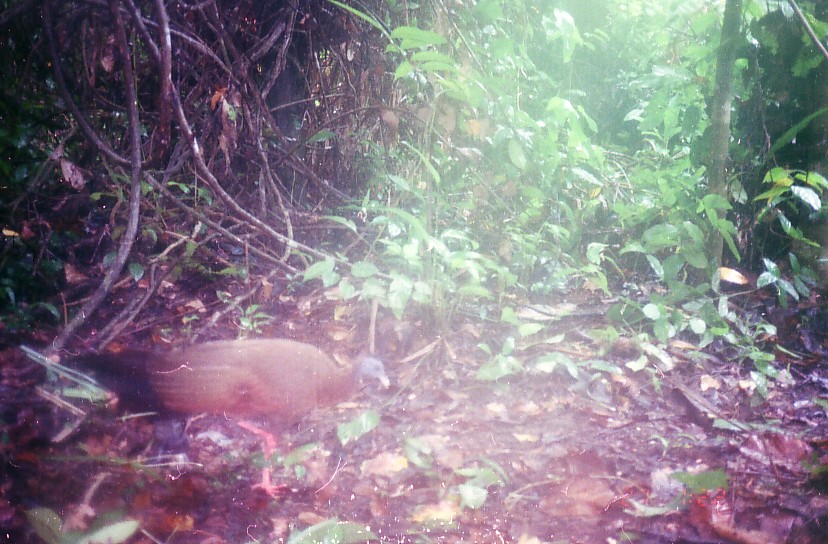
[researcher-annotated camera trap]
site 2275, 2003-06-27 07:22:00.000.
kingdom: Animalia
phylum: Chordata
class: Aves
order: Galliformes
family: Phasianidae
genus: Argusianus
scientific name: Argusianus argus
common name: great argus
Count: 1.